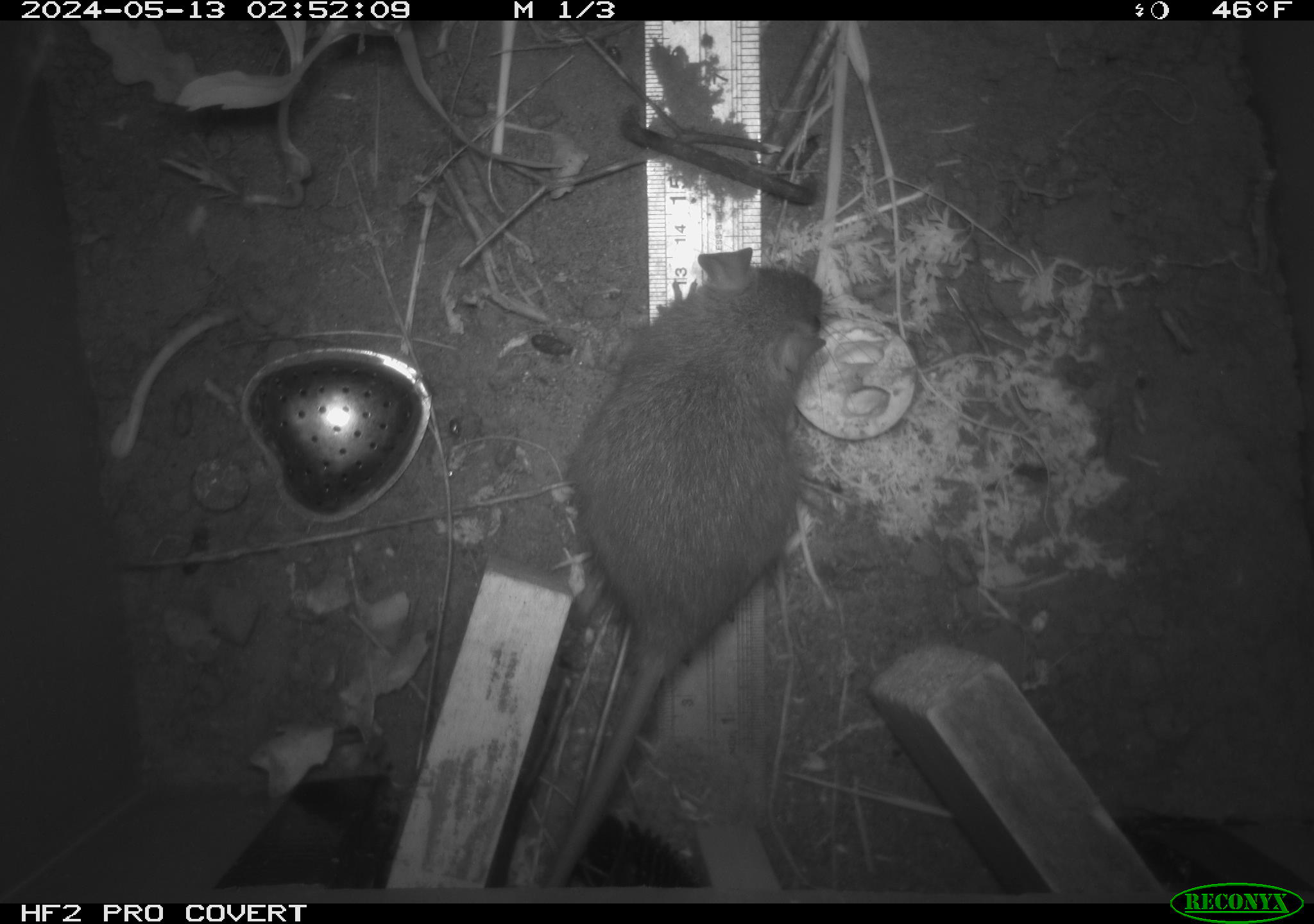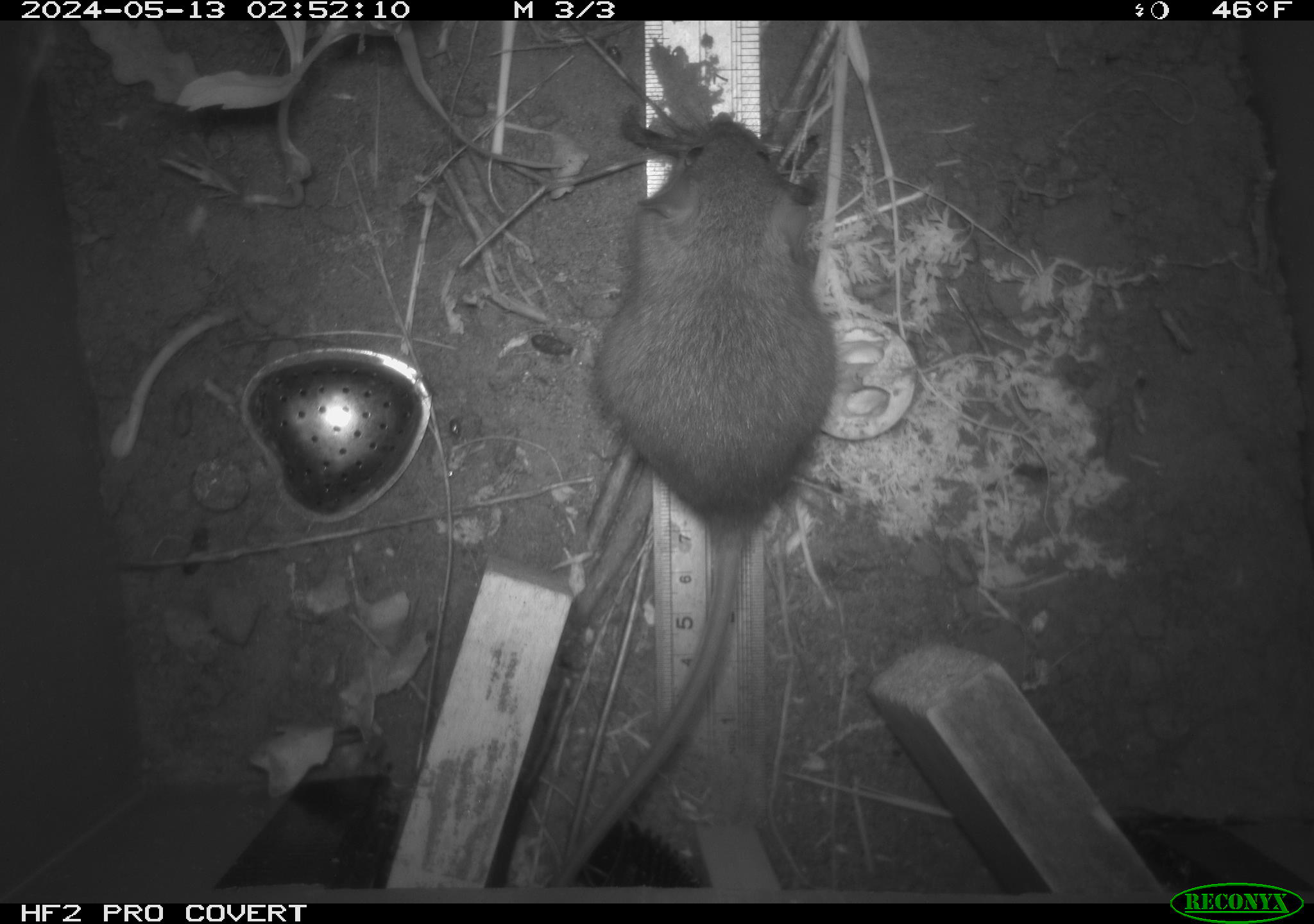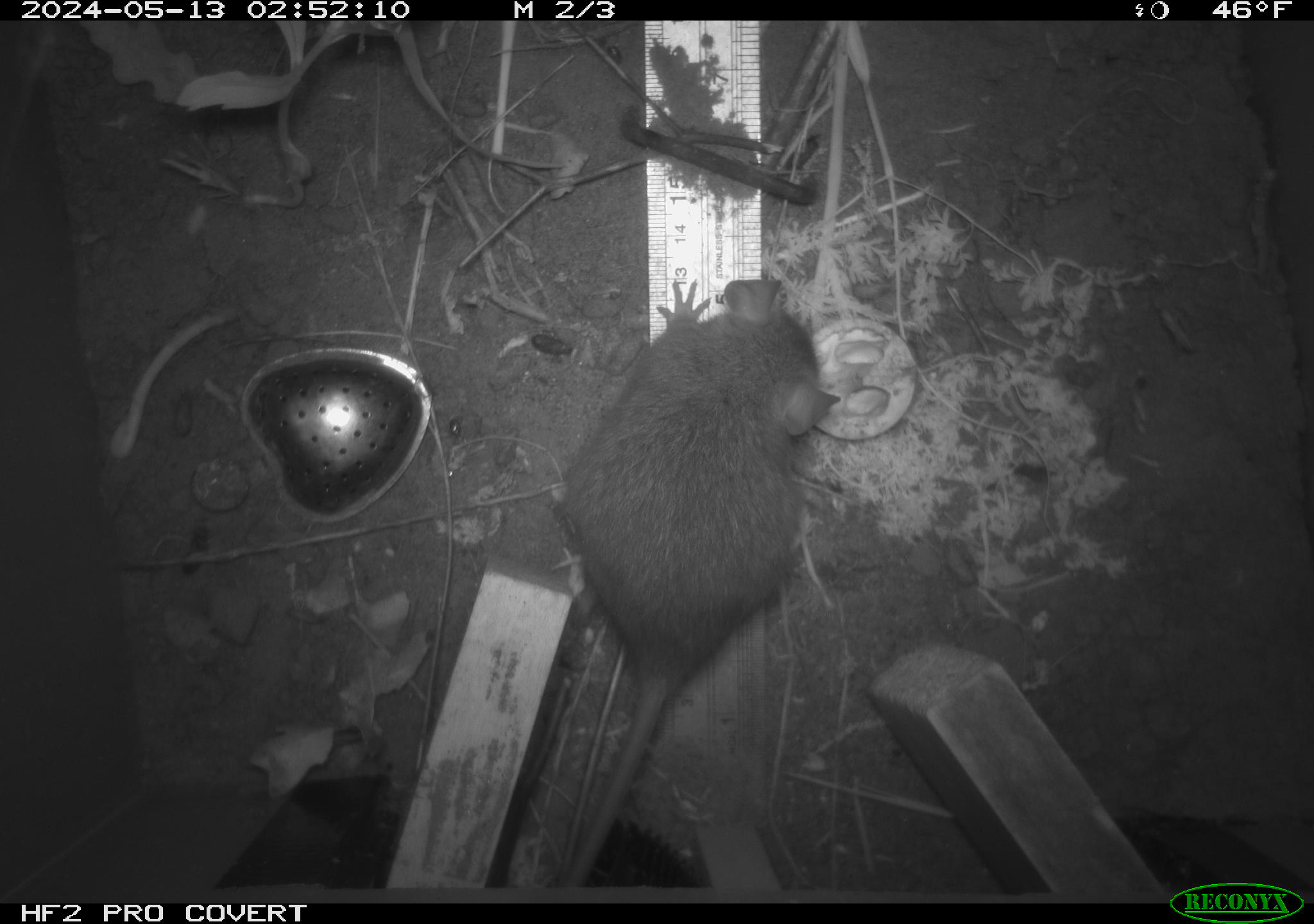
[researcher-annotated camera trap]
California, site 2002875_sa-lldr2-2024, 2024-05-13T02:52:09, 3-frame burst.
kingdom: Animalia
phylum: Chordata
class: Mammalia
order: Rodentia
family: Muridae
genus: Rattus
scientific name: Rattus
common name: rat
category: rattus species